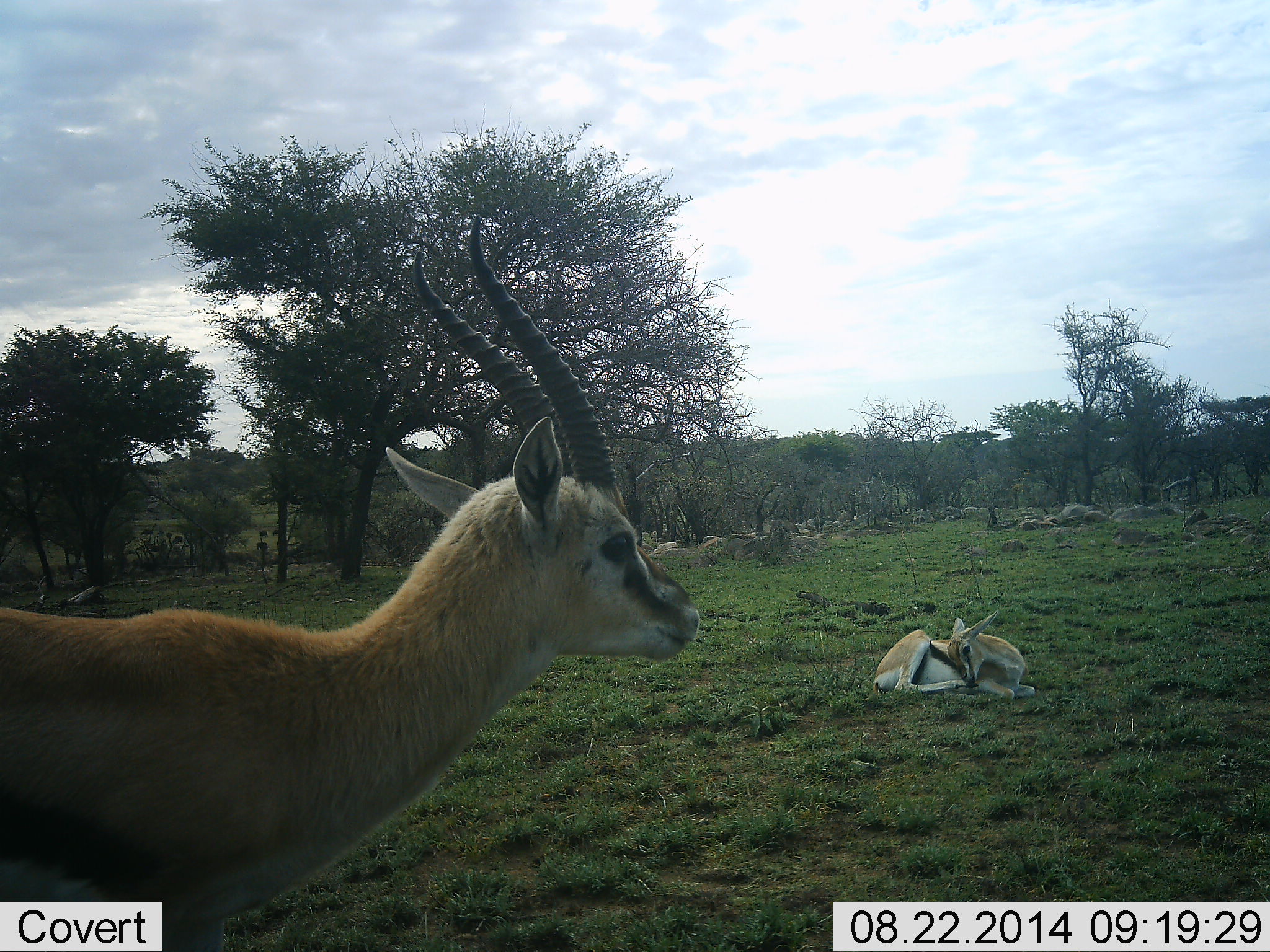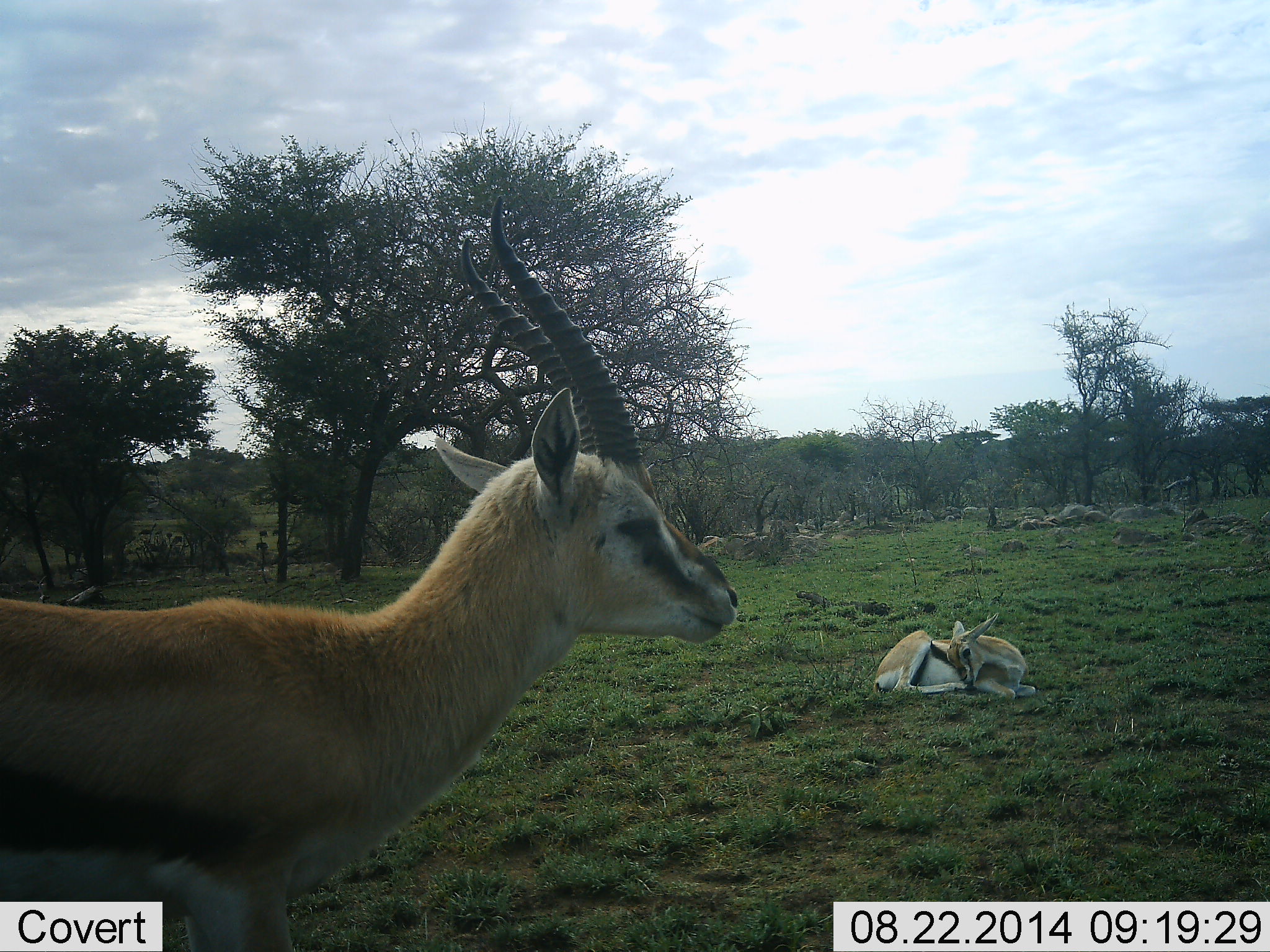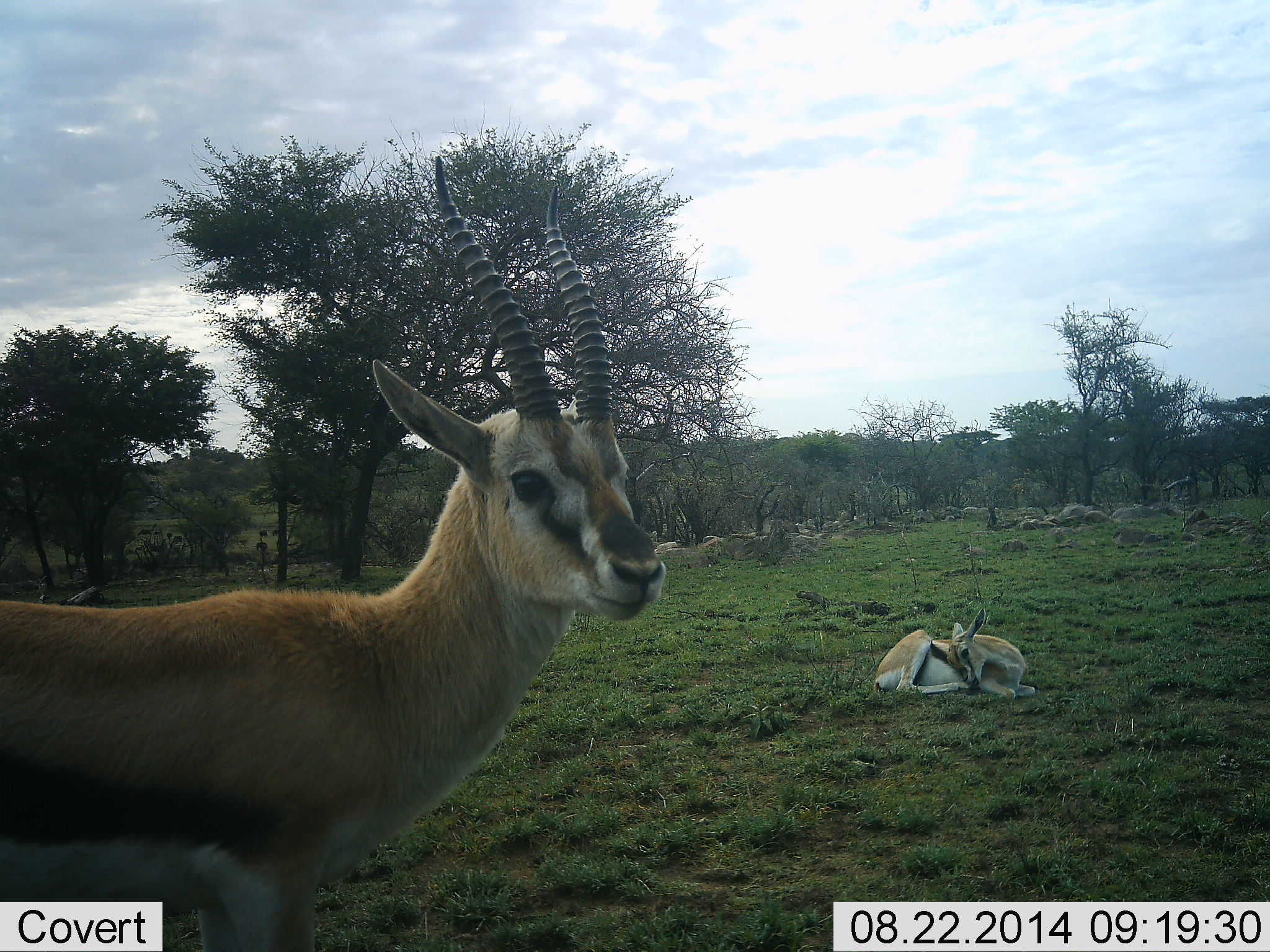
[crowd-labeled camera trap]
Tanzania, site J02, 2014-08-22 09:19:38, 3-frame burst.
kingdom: Animalia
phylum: Chordata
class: Mammalia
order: Artiodactyla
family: Bovidae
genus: Eudorcas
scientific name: Eudorcas thomsonii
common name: thomson's gazelle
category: gazellethomsons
Gazellethomsons (thomson's gazelle) (Eudorcas thomsonii), count 2. Behavior (volunteer vote fractions): standing 70%, resting 100%, moving 0%, interacting 0%. Young present (vote fraction): 20%. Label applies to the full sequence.